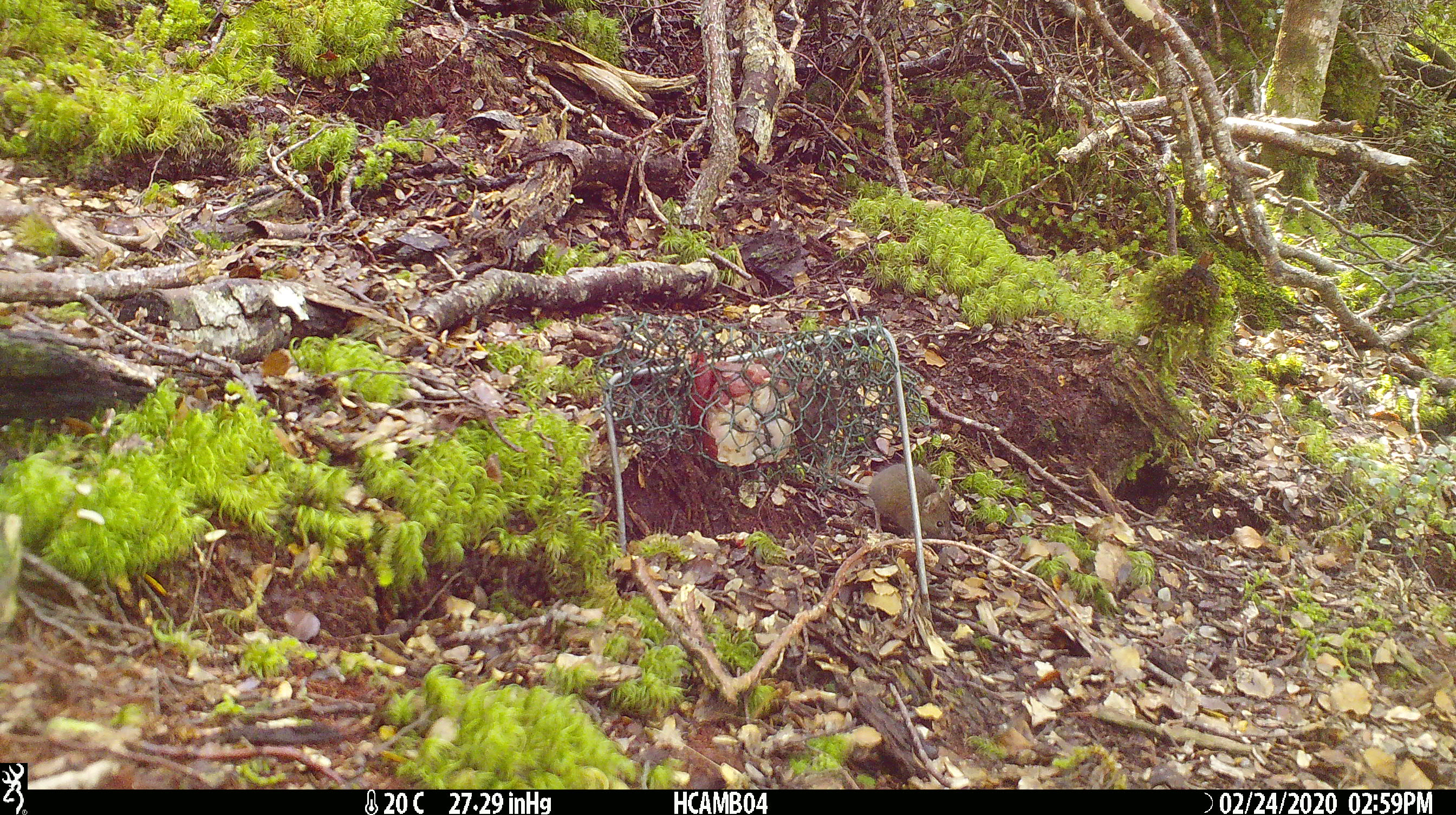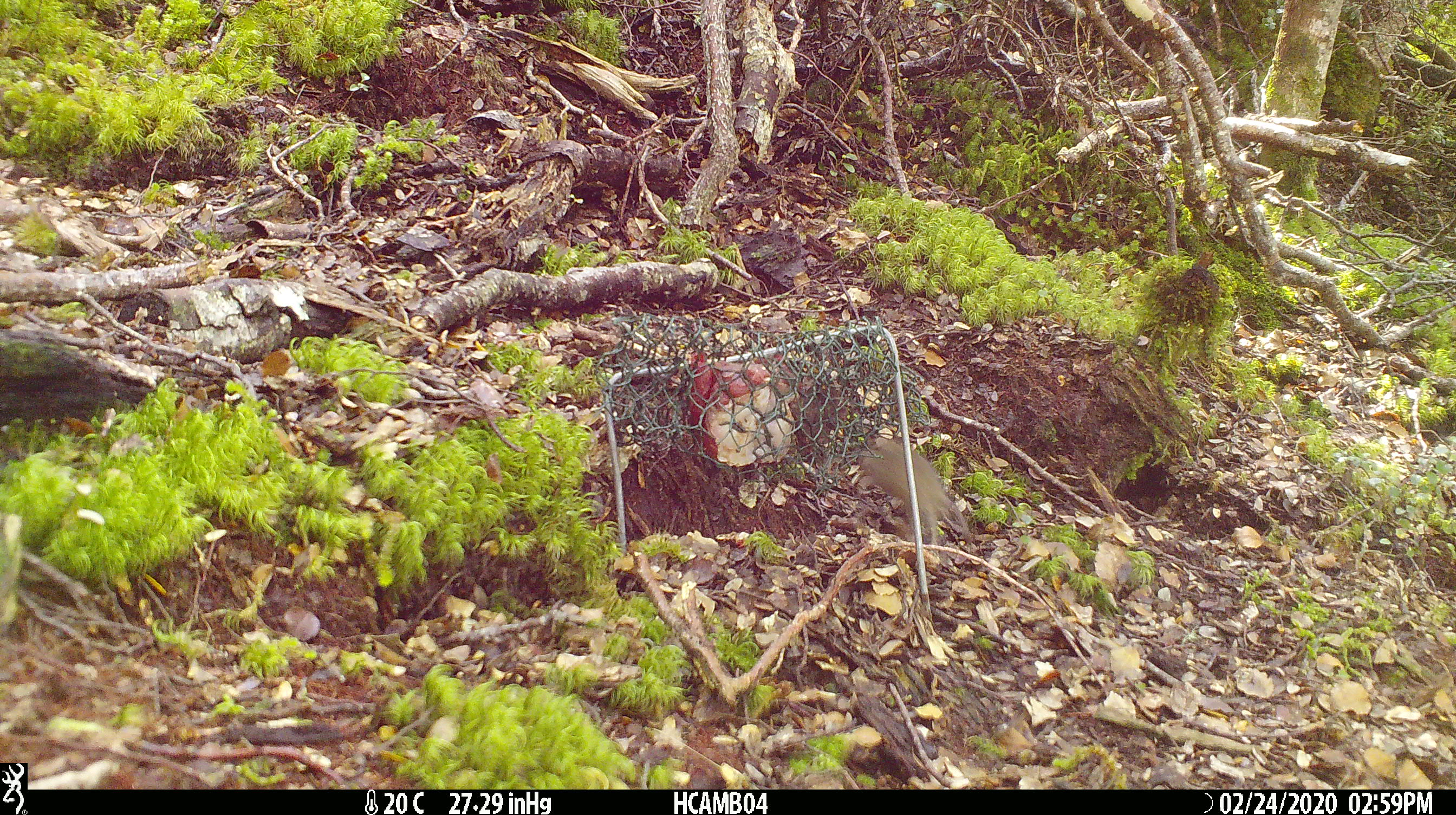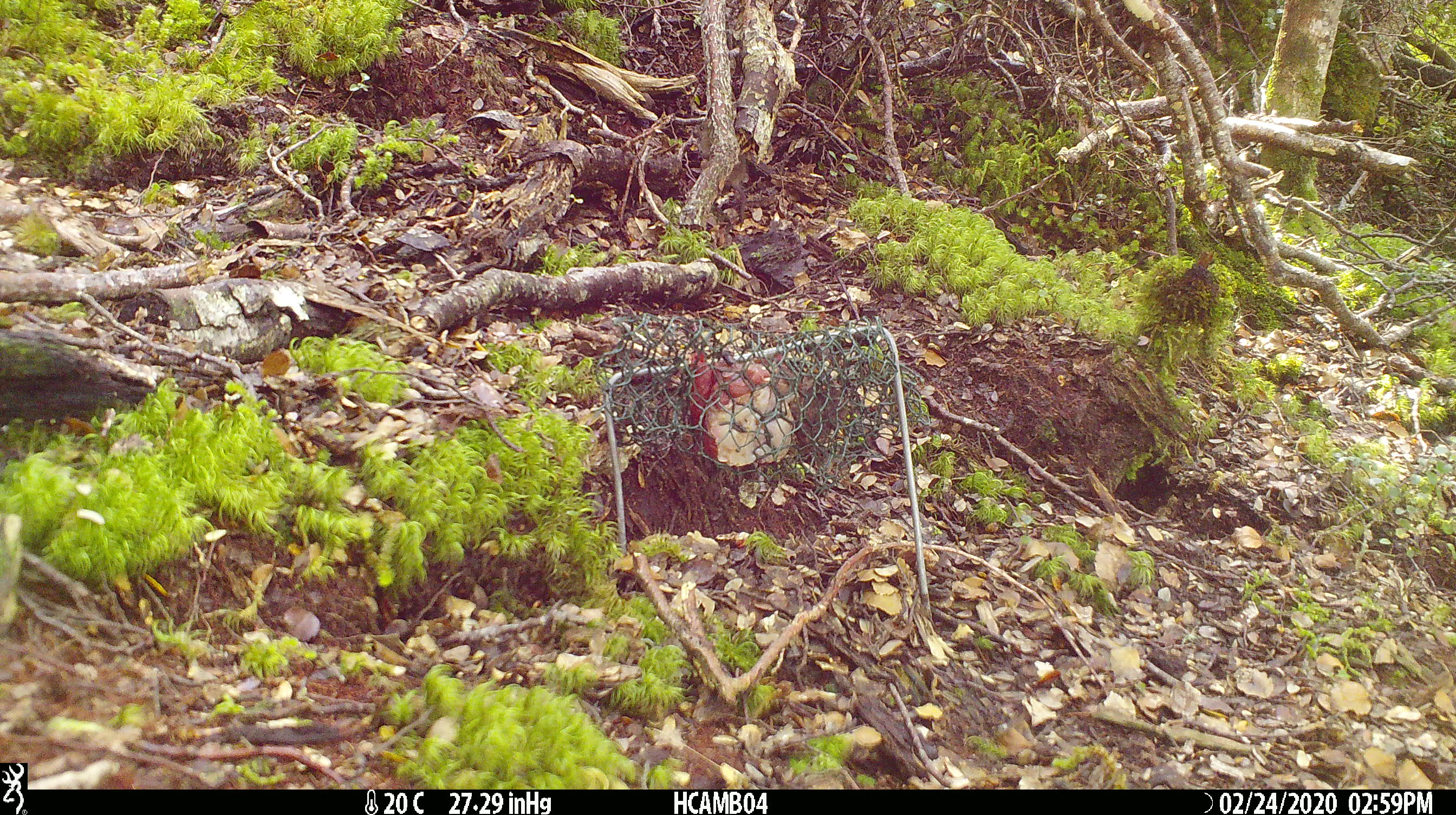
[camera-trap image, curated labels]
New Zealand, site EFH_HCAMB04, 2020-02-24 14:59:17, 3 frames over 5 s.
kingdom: Animalia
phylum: Chordata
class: Mammalia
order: Rodentia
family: Muridae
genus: Mus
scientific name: Mus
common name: mouse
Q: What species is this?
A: Mouse (Mus).